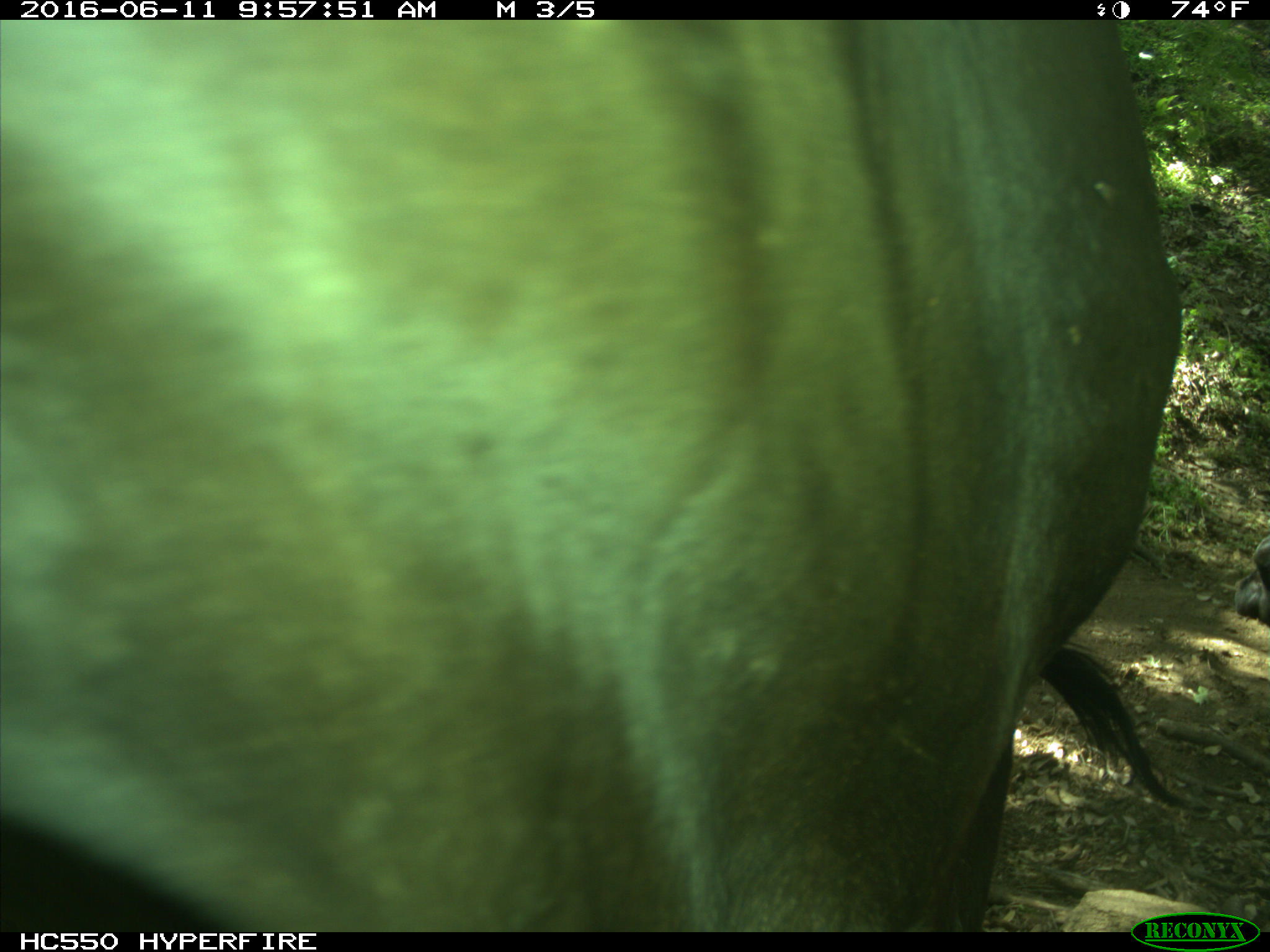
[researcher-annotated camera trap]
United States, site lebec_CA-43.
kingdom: Animalia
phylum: Chordata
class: Mammalia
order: Artiodactyla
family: Bovidae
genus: Bos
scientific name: Bos taurus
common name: domestic cow